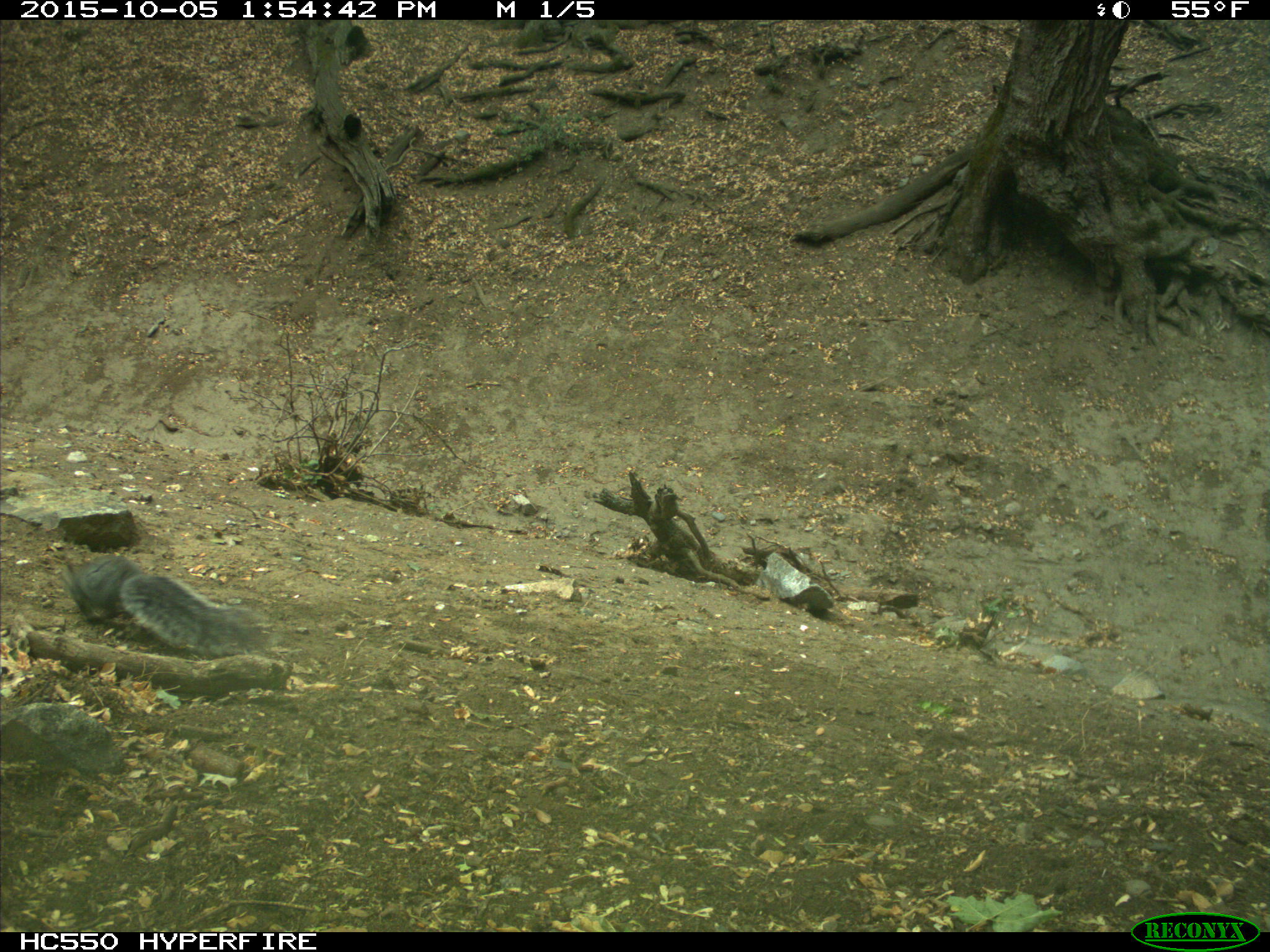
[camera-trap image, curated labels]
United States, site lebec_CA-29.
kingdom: Animalia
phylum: Chordata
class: Mammalia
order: Rodentia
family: Sciuridae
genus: Sciurus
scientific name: Sciurus carolinensis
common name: eastern gray squirrel